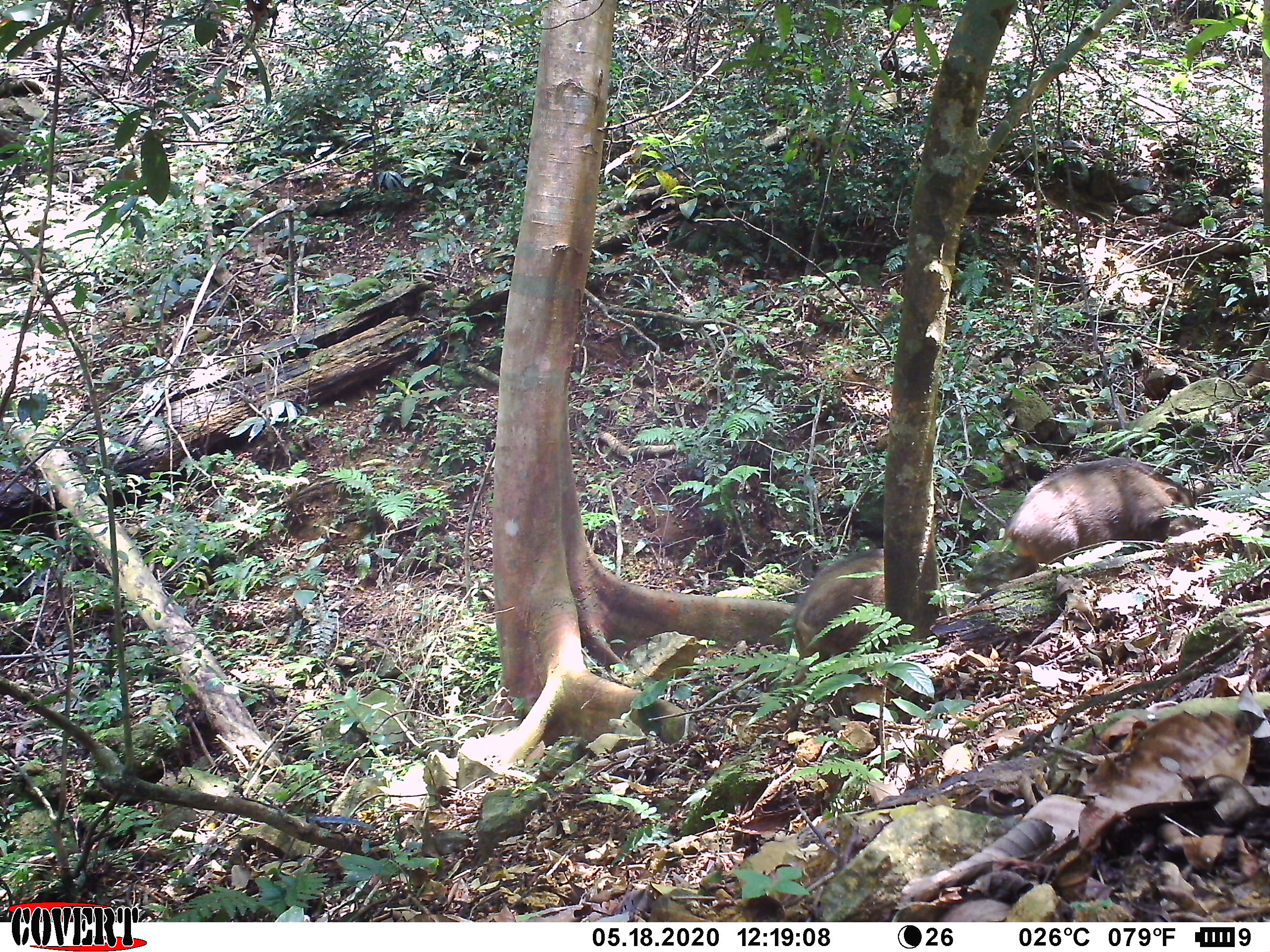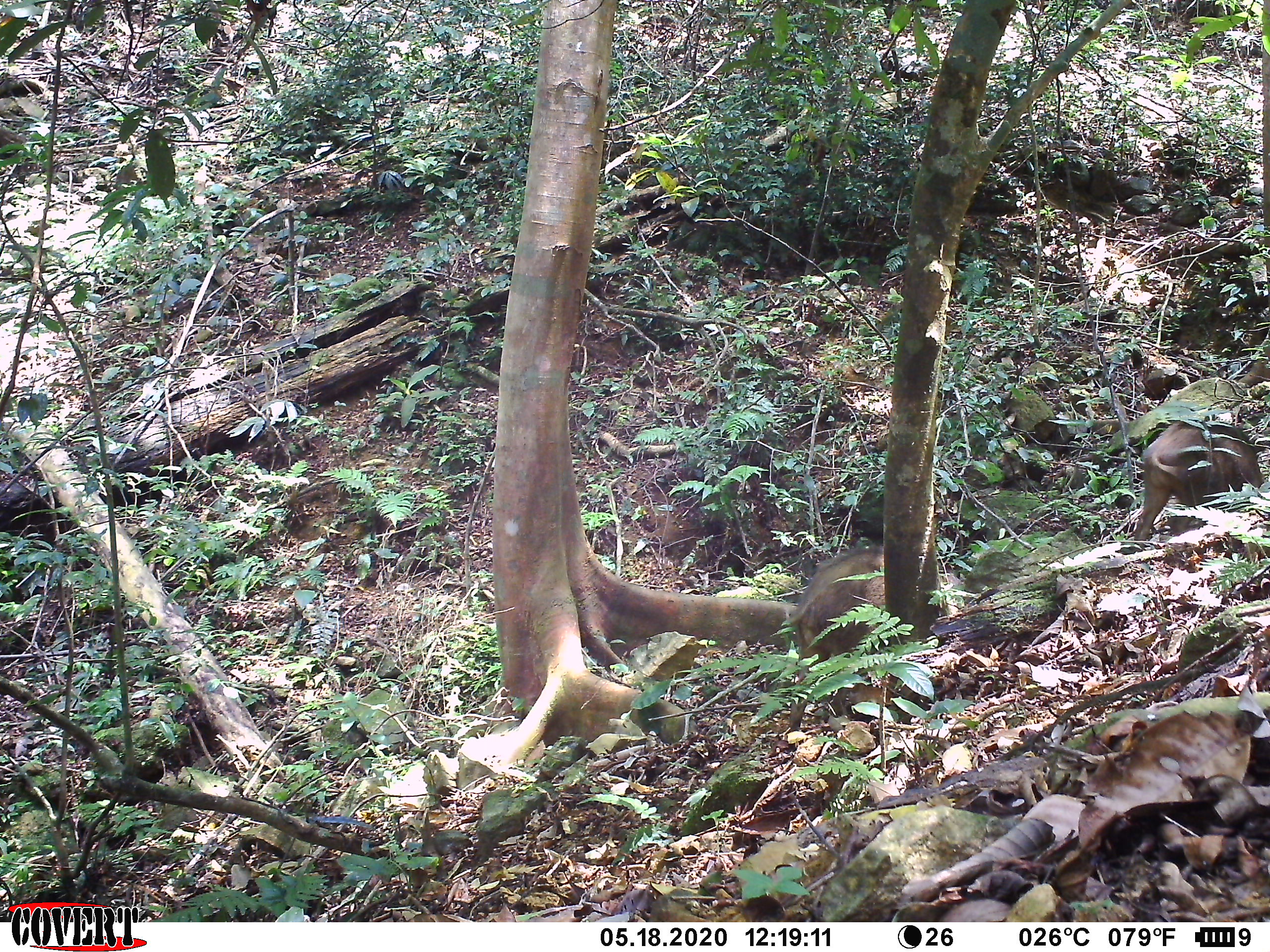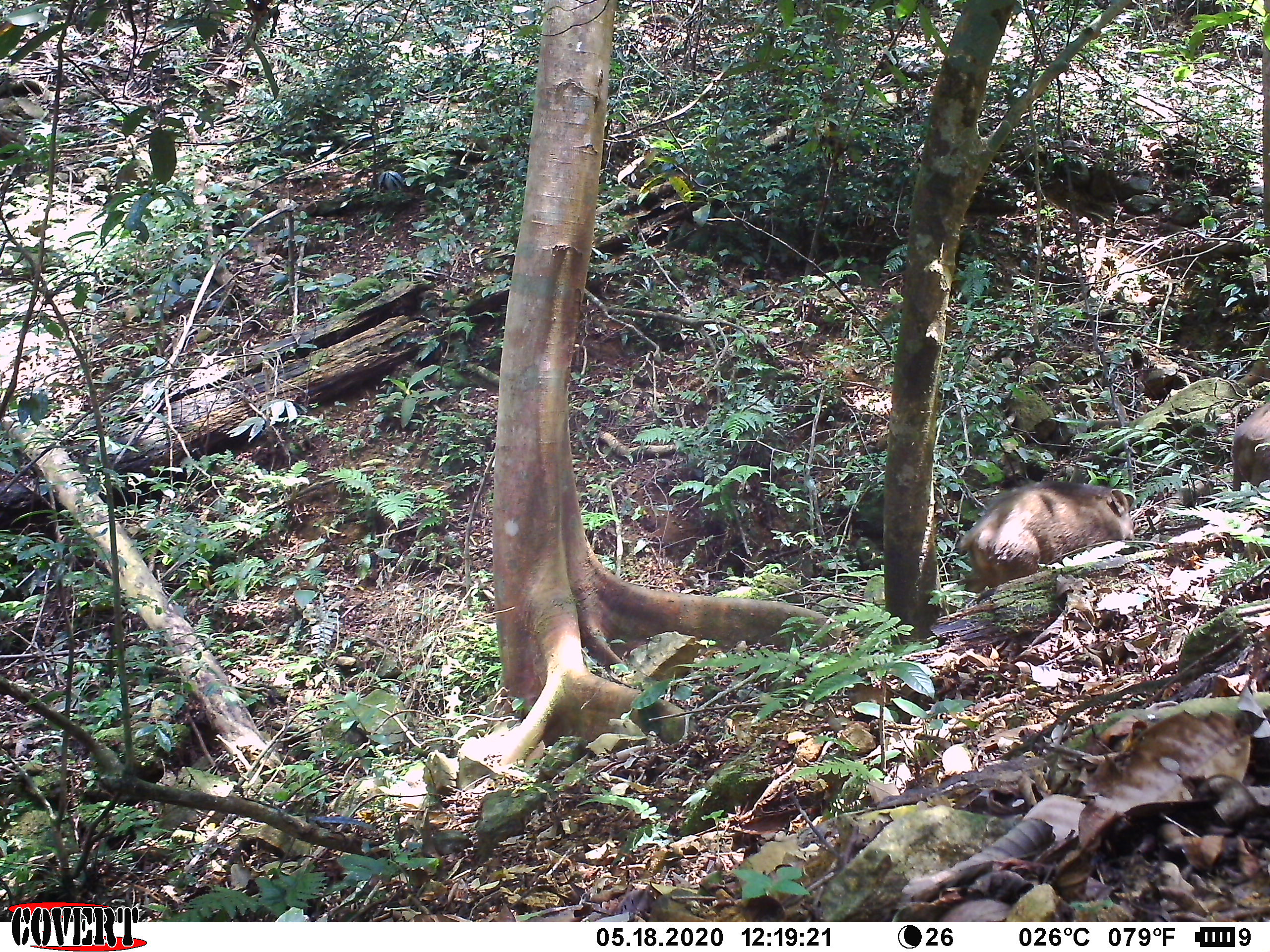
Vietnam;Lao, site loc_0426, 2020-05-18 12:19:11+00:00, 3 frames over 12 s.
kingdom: Animalia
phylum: Chordata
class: Mammalia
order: Artiodactyla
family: Suidae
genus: Sus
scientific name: Sus scrofa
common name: eurasian wild pig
Eurasian wild pig (Sus scrofa). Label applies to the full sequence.